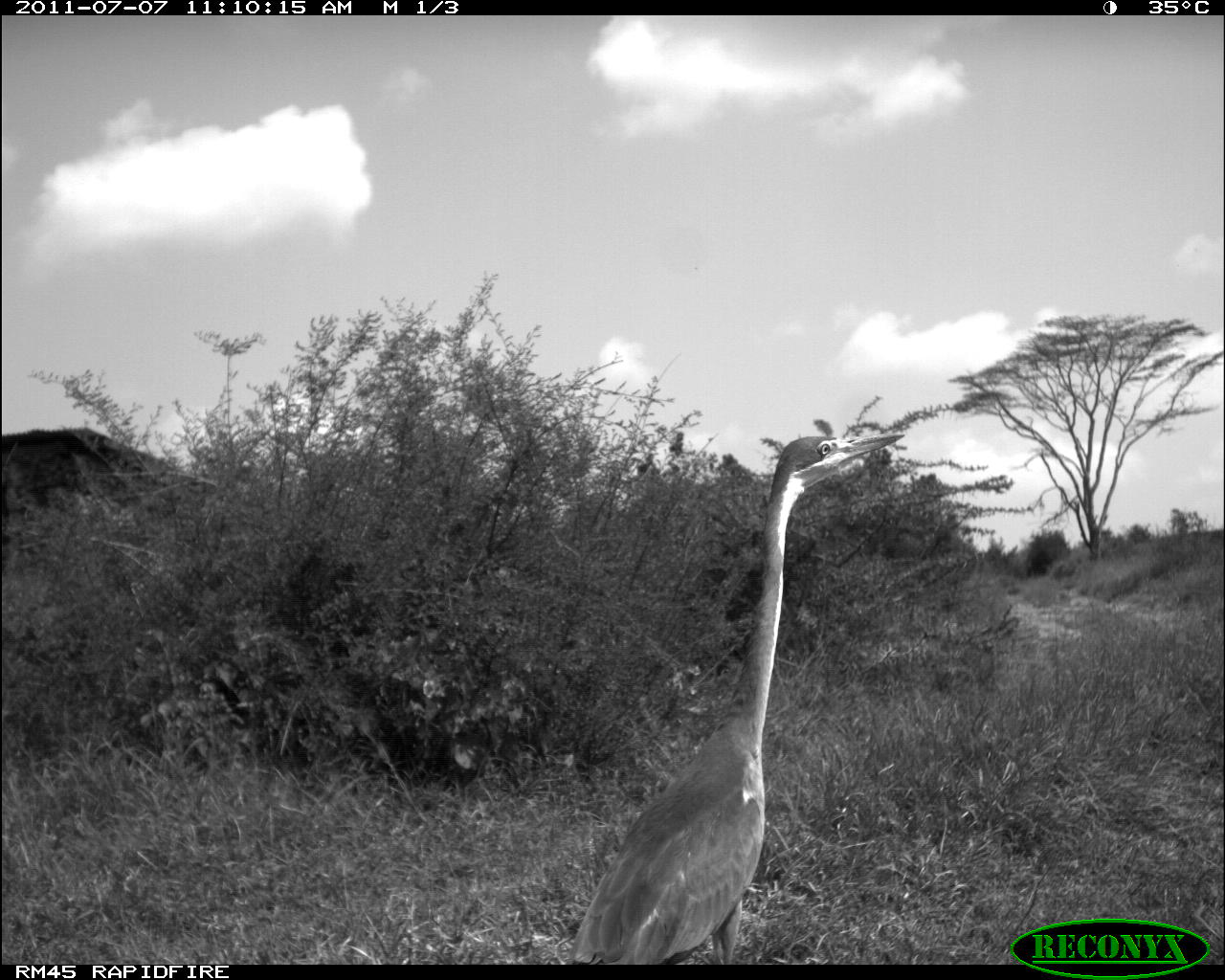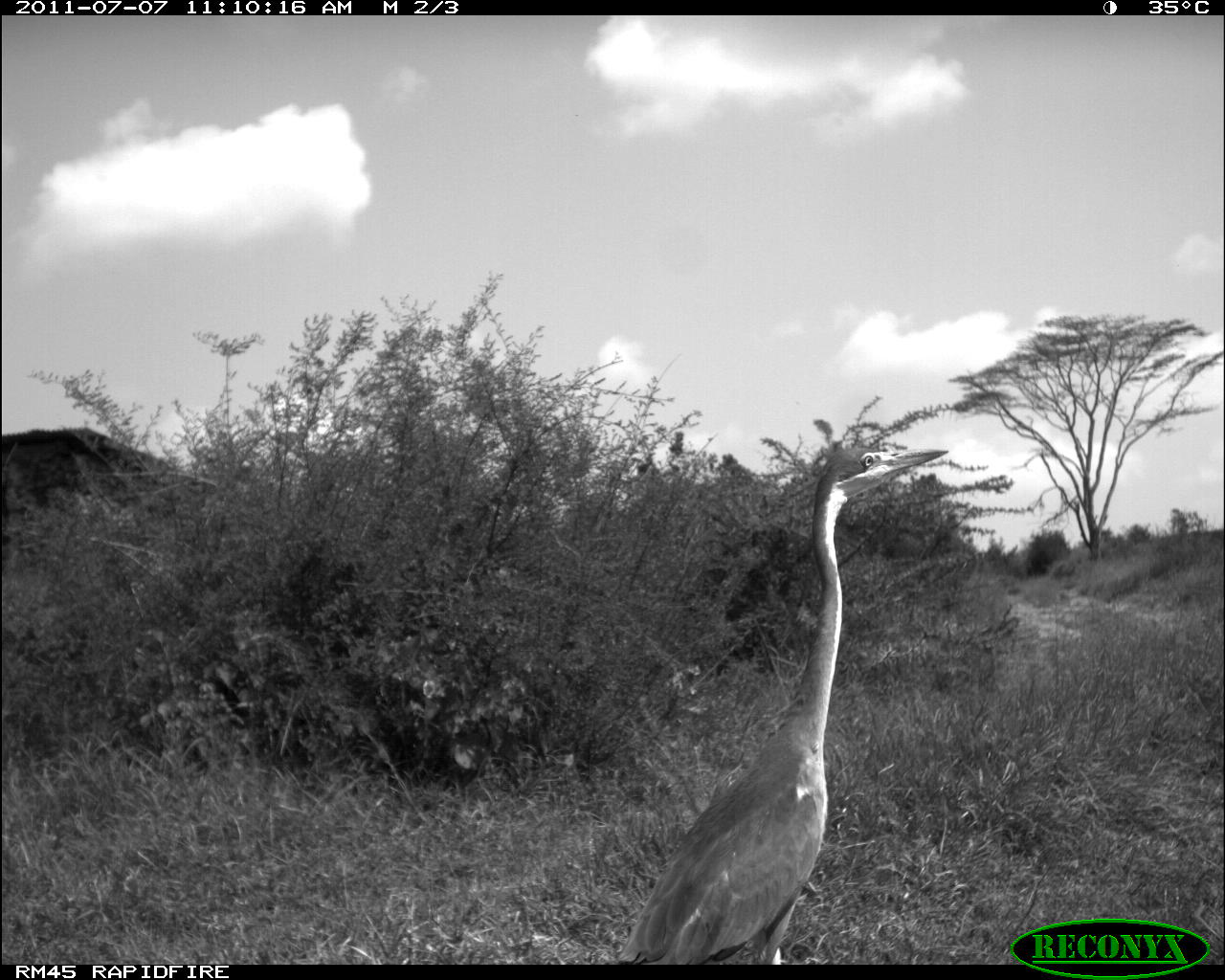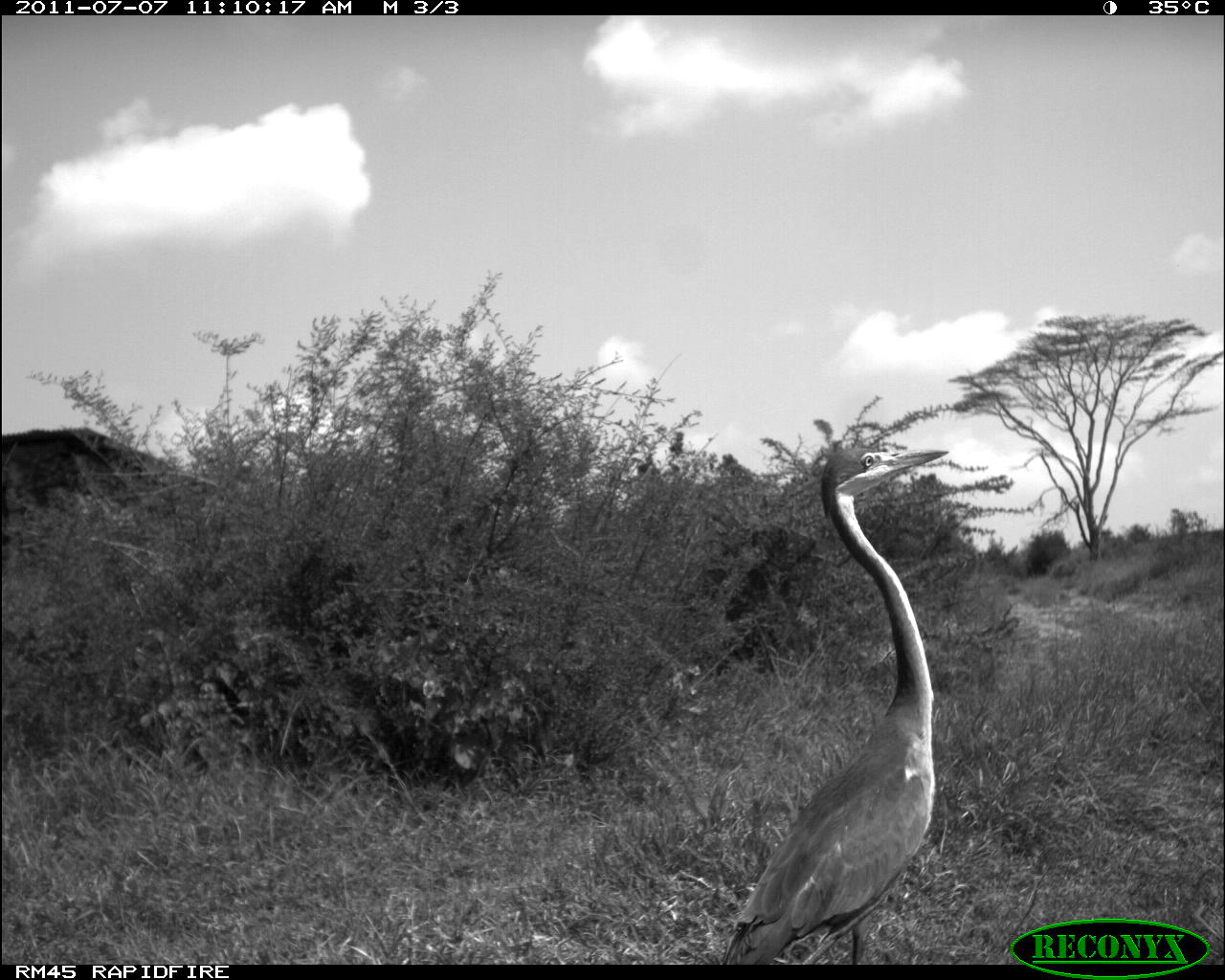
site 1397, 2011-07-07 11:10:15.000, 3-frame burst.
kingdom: Animalia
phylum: Chordata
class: Aves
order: Pelecaniformes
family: Ardeidae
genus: Ardea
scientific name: Ardea melanocephala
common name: black-headed heron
Ardea melanocephala (black-headed heron), count 1.